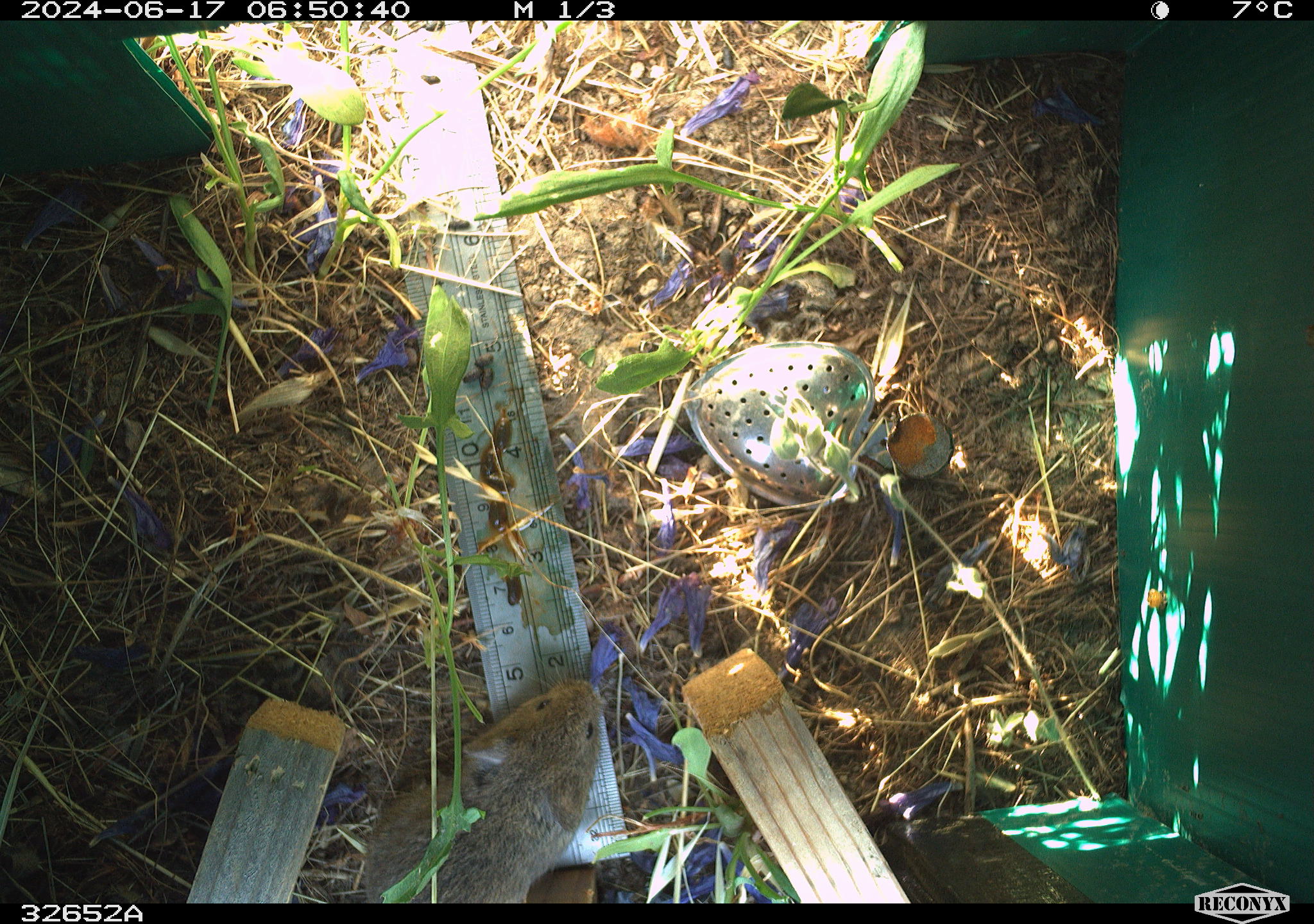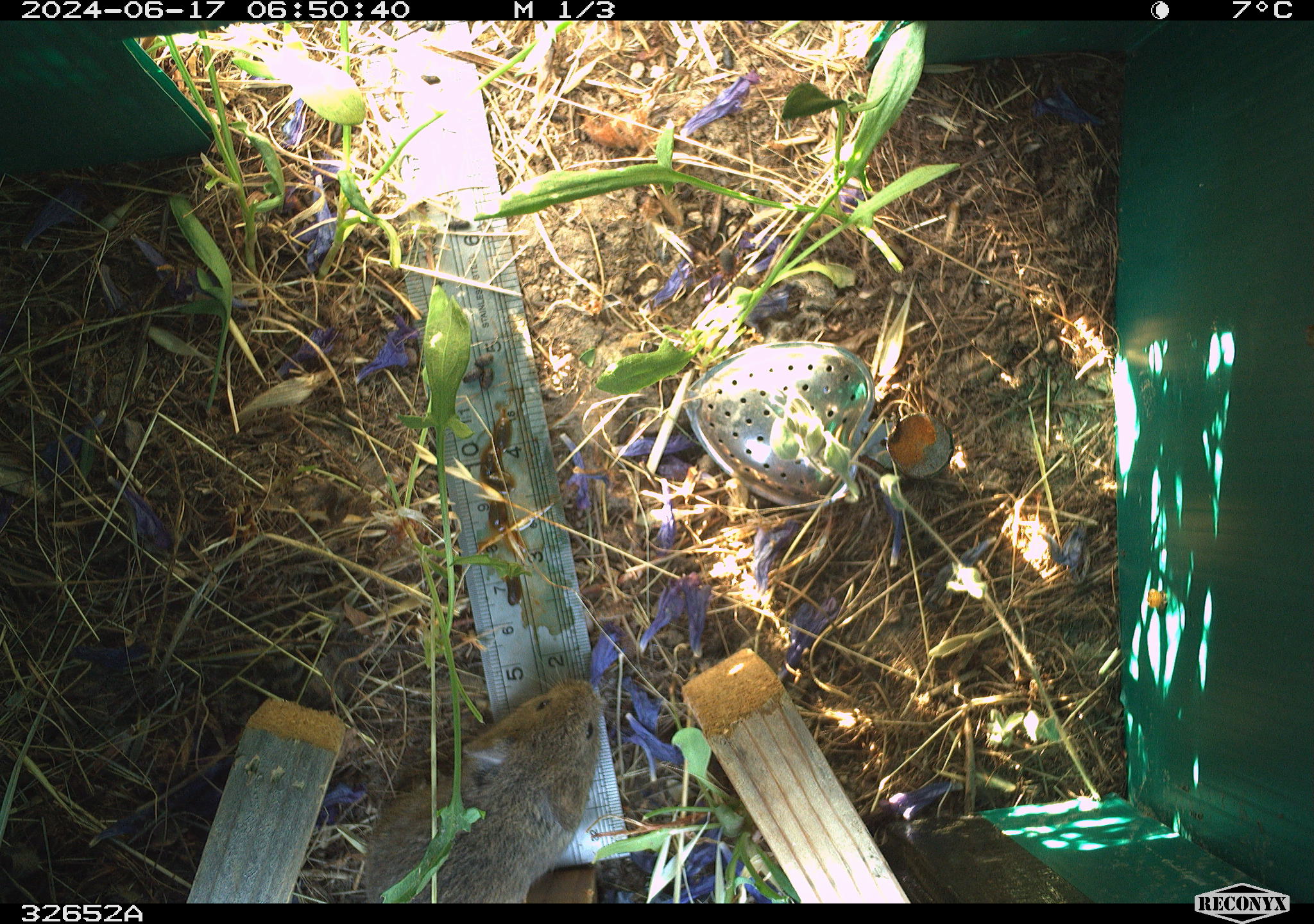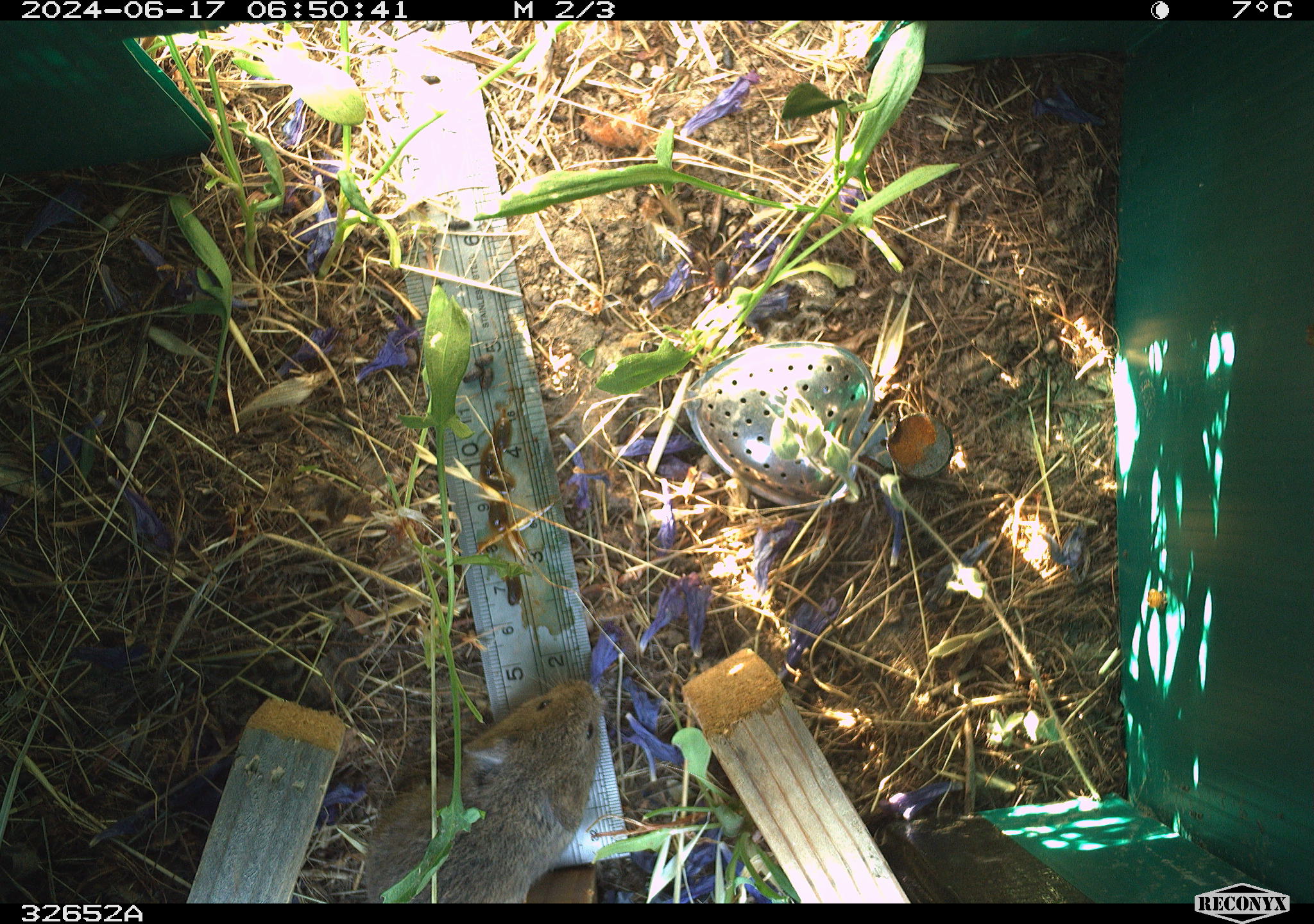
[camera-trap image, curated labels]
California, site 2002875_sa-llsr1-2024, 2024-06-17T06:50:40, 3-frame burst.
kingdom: Animalia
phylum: Chordata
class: Mammalia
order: Rodentia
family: Cricetidae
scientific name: Arvicolinae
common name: voles, lemmings, and muskrats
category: arvicolinae subfamily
Arvicolinae subfamily (voles, lemmings, and muskrats) (Arvicolinae).